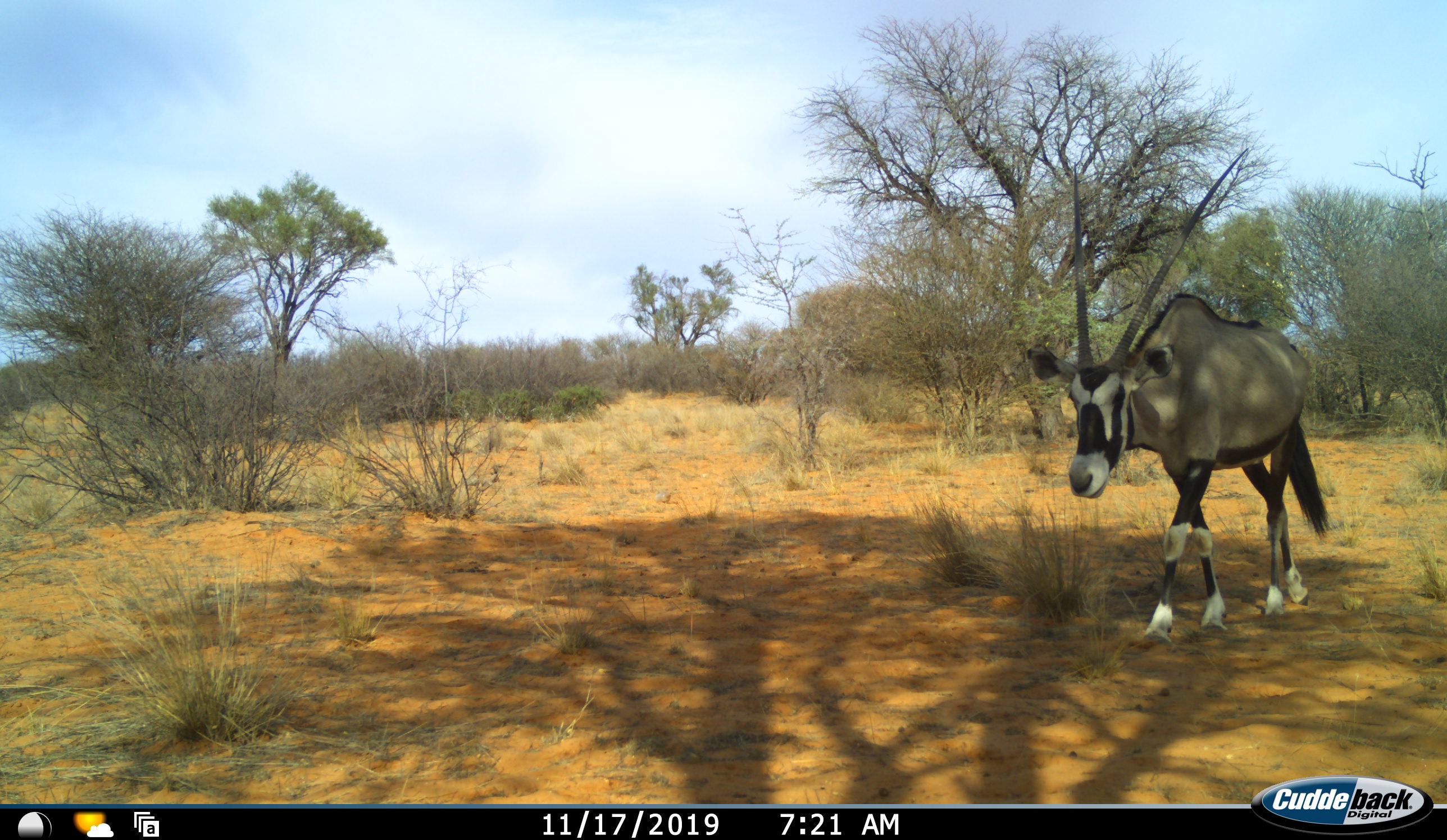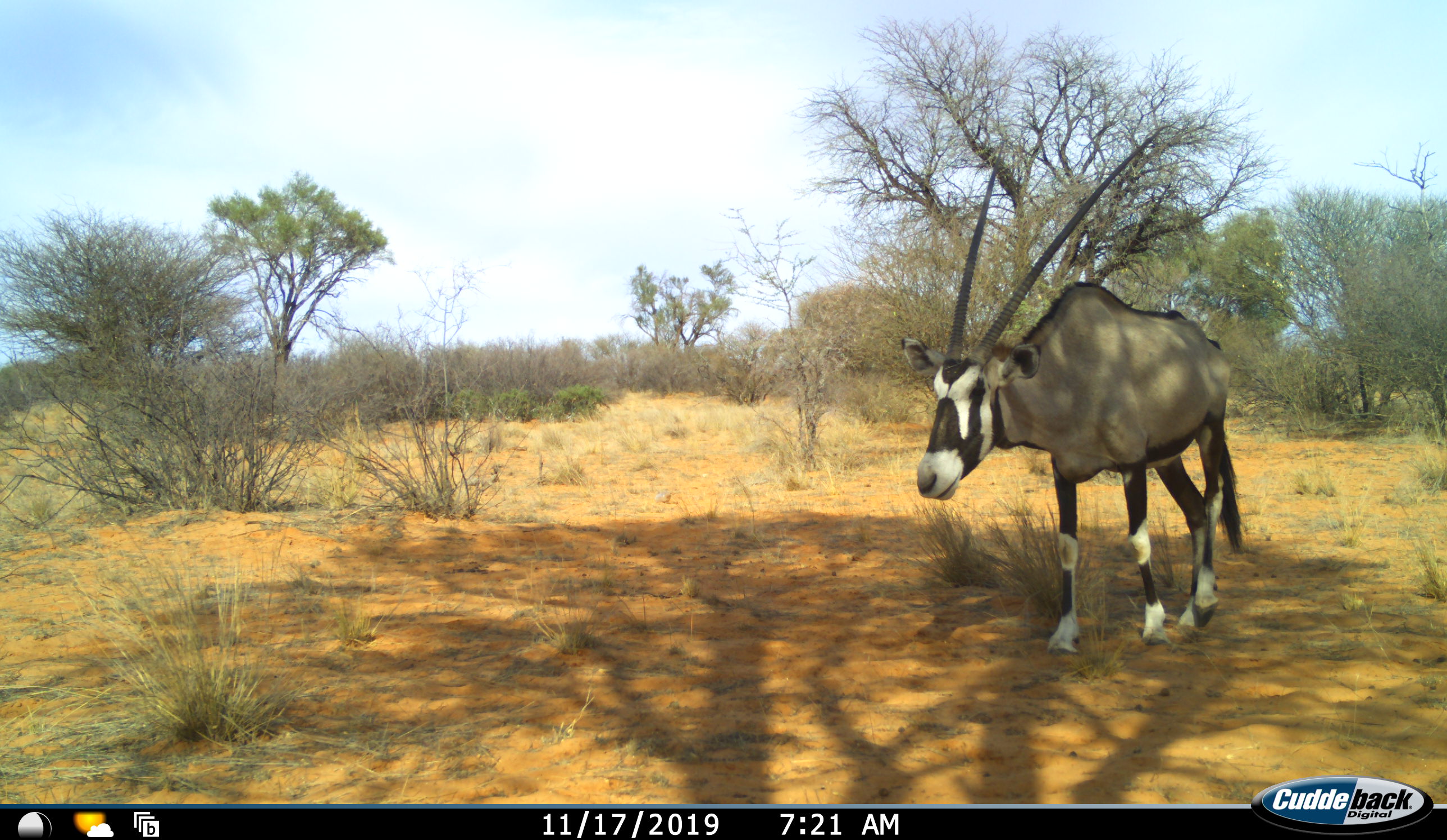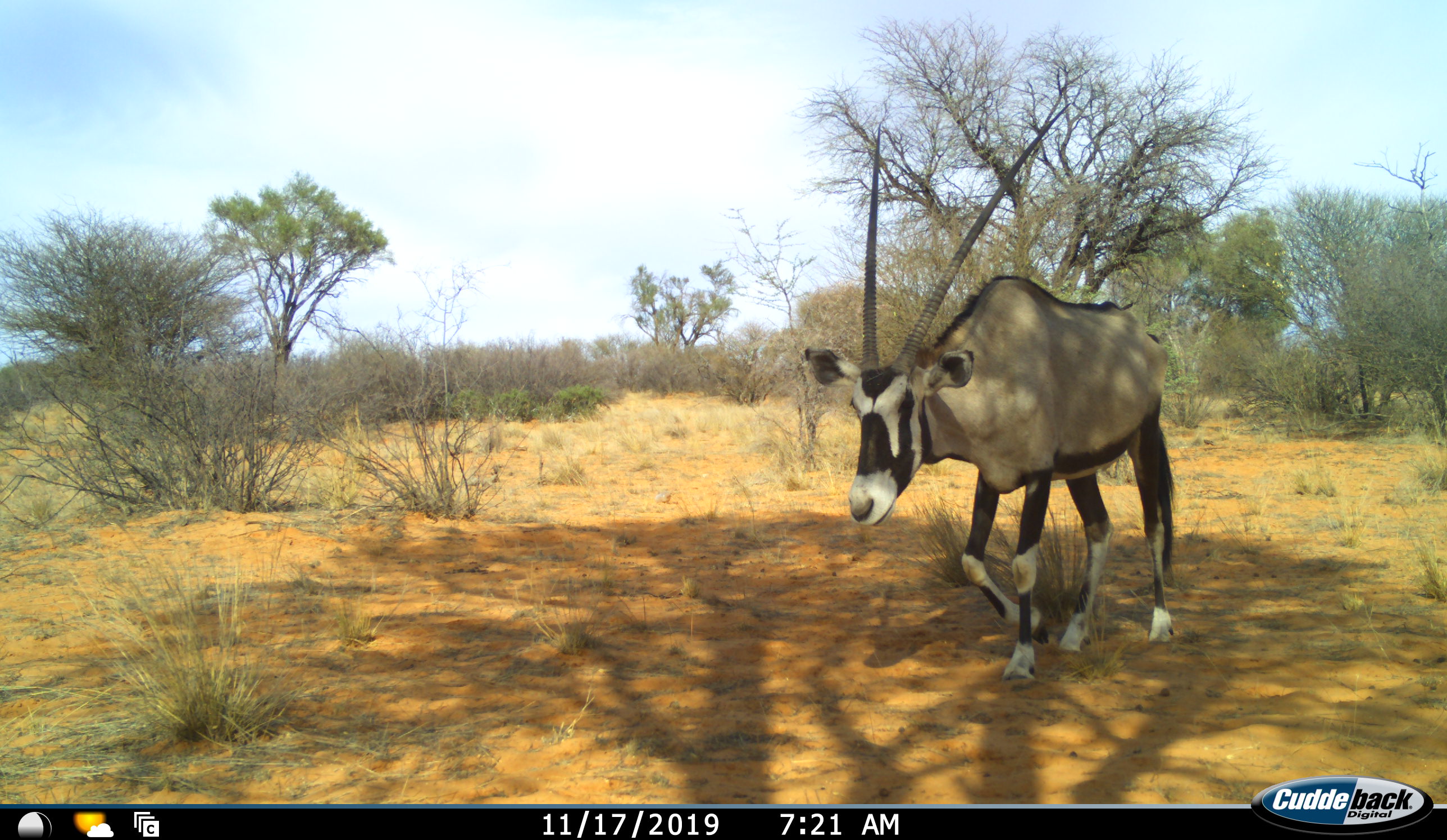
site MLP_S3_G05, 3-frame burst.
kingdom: Animalia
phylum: Chordata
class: Mammalia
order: Artiodactyla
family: Bovidae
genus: Oryx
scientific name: Oryx gazella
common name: gemsbok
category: oryx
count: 1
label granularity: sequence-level